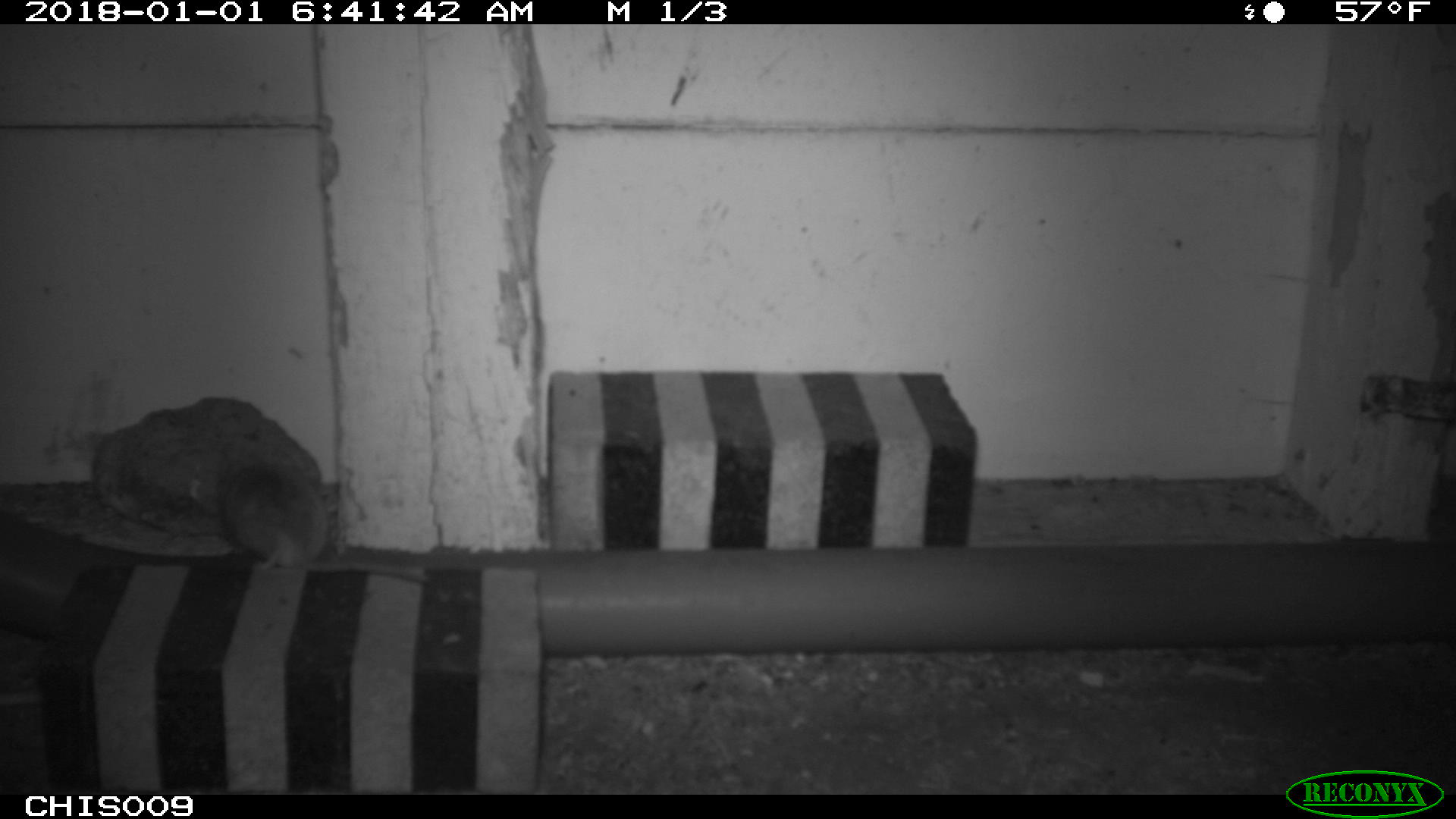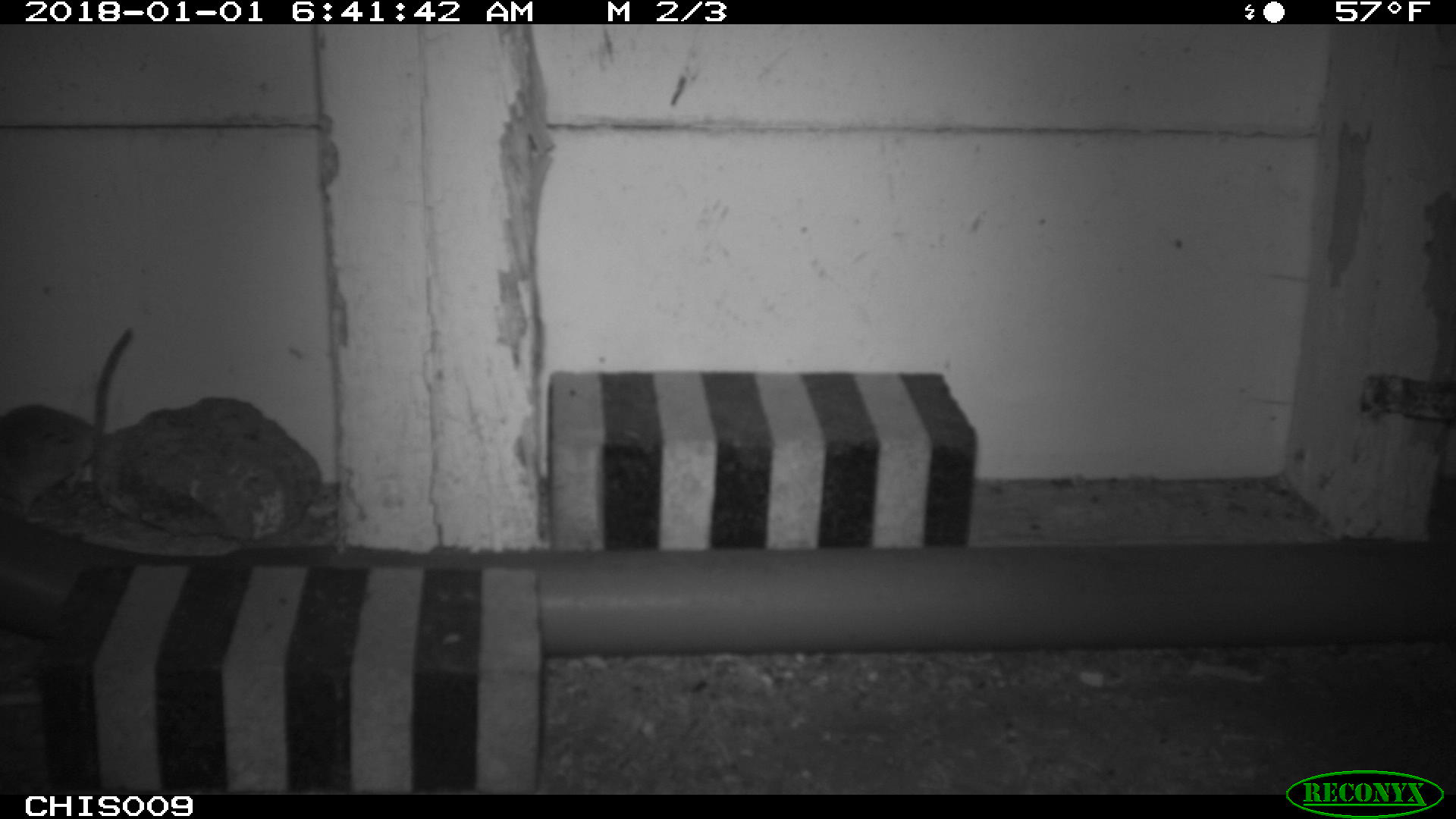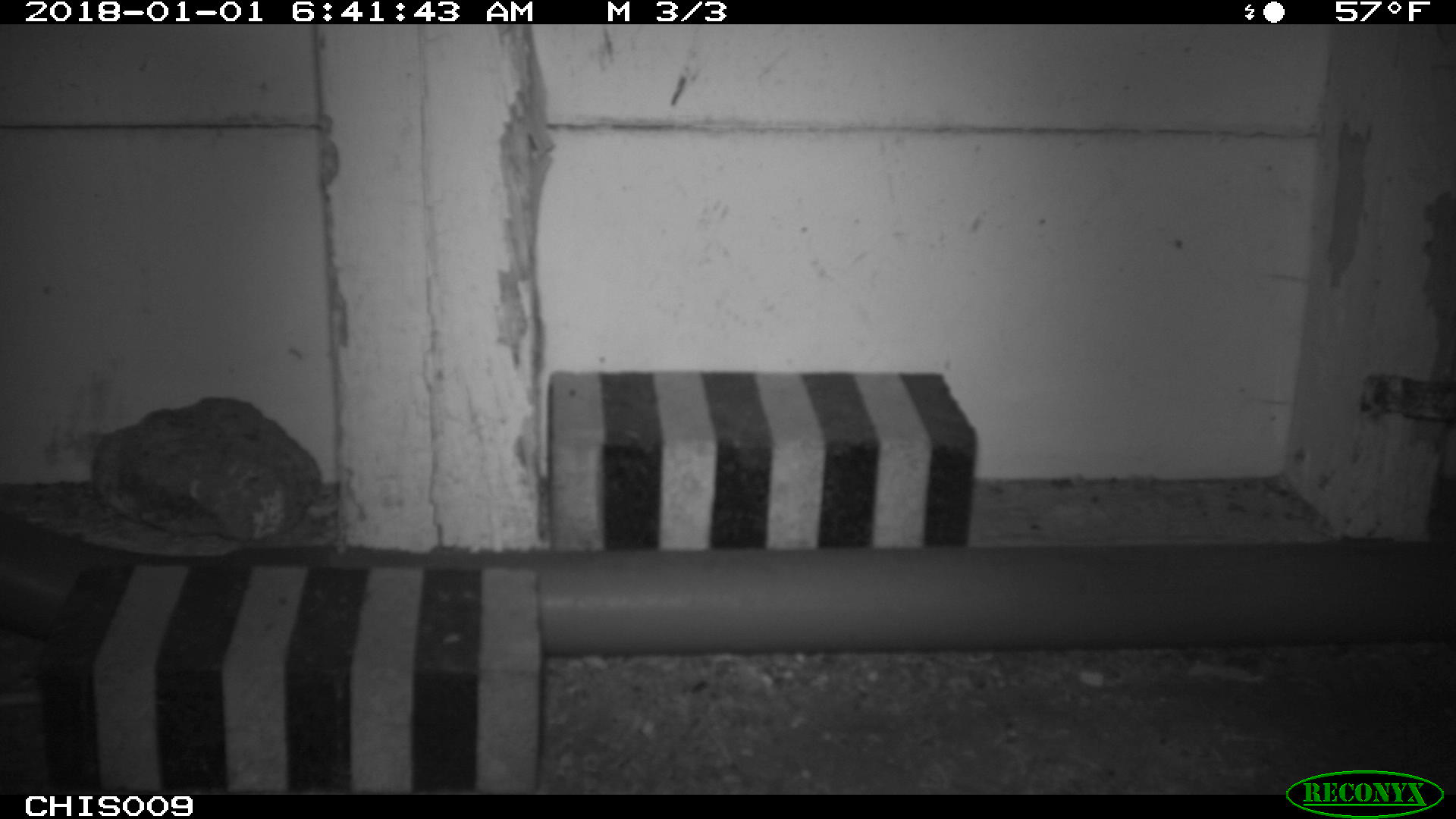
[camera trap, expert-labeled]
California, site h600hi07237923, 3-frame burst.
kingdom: Animalia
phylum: Chordata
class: Mammalia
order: Rodentia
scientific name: Rodentia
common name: rodent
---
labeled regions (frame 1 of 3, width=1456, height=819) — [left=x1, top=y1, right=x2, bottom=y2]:
rodent: [left=216, top=460, right=427, bottom=573]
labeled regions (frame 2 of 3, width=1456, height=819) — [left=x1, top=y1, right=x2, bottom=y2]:
rodent: [left=0, top=328, right=132, bottom=522]